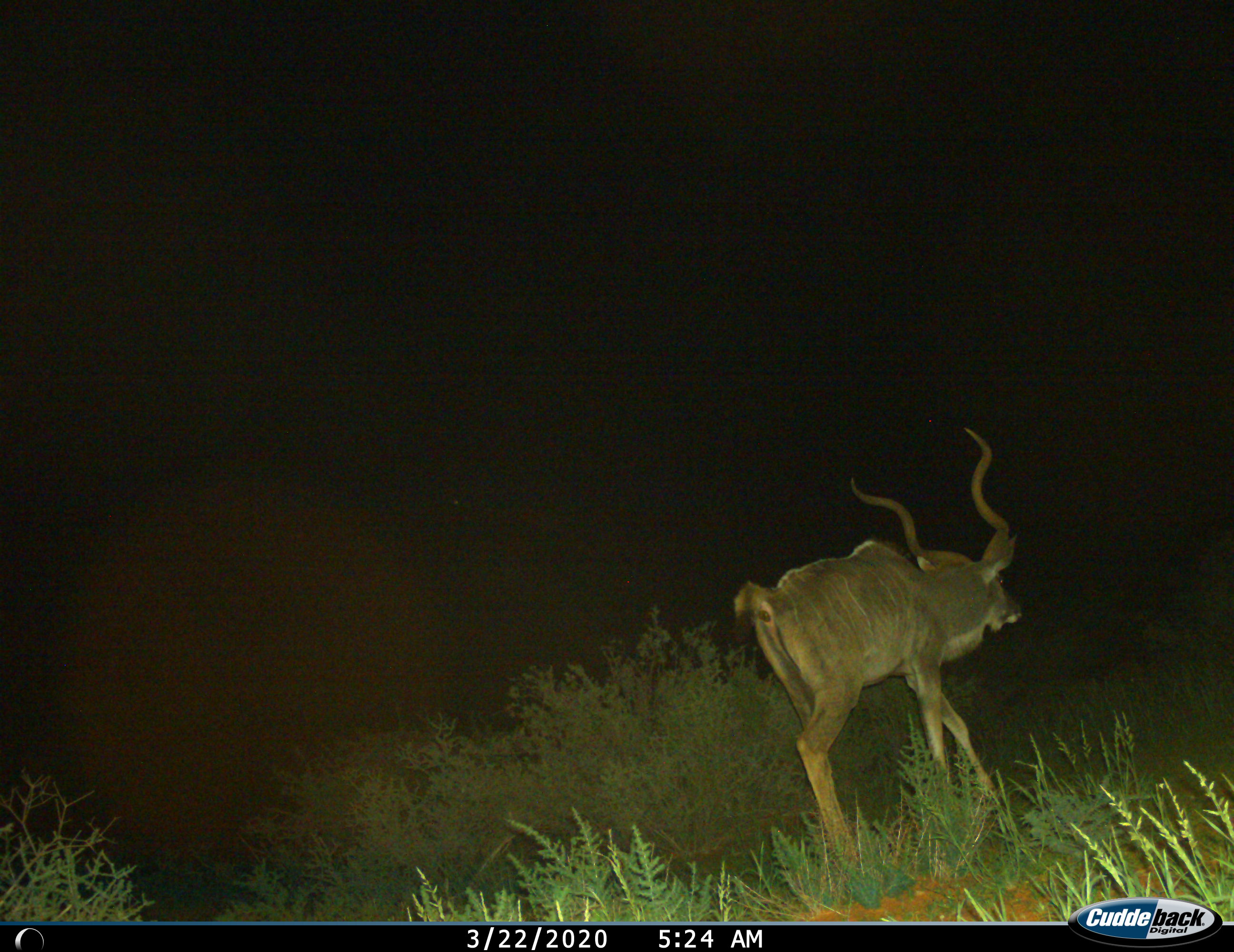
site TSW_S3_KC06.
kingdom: Animalia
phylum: Chordata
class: Mammalia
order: Artiodactyla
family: Bovidae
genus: Tragelaphus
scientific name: Tragelaphus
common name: kudu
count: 1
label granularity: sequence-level